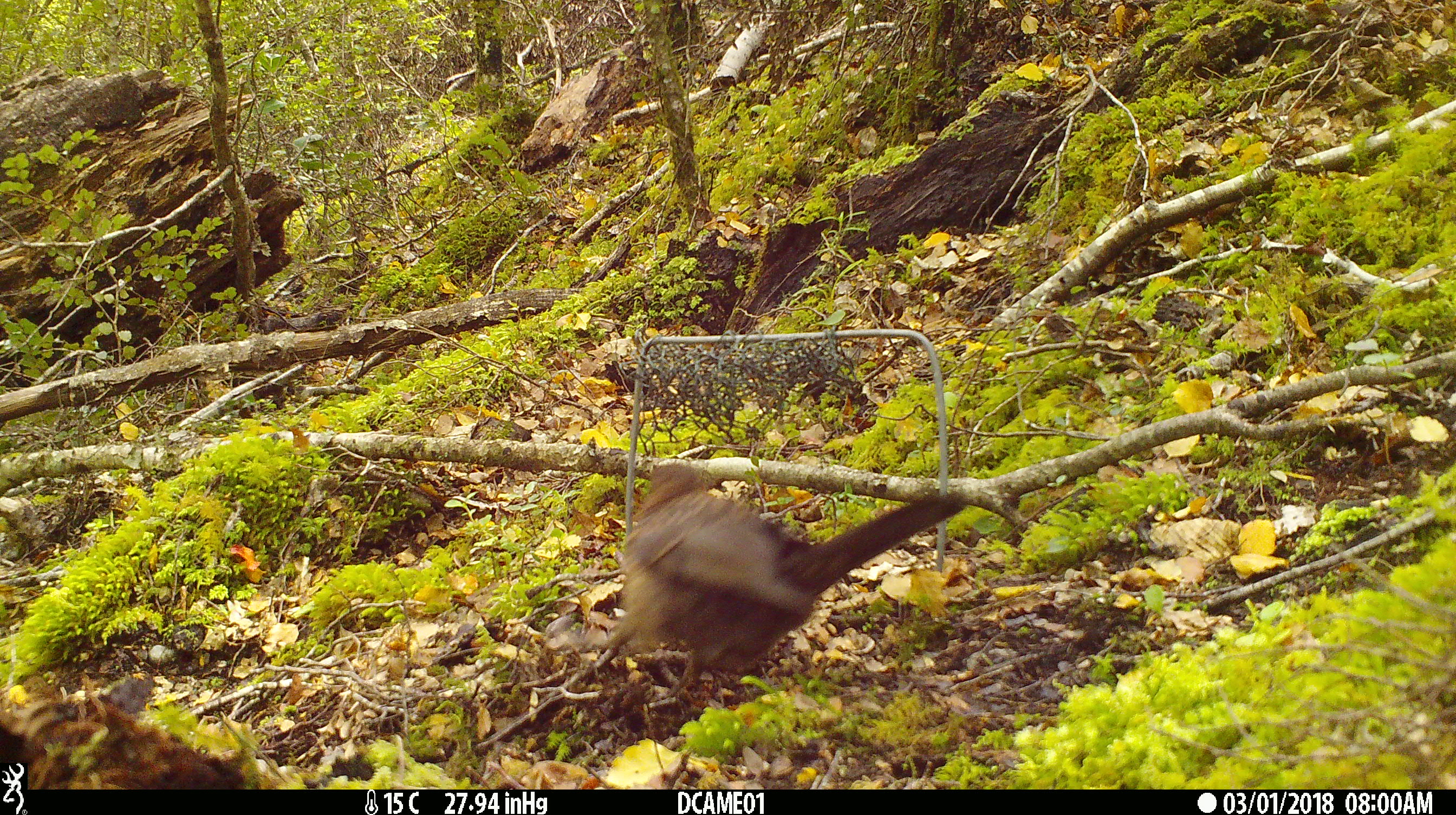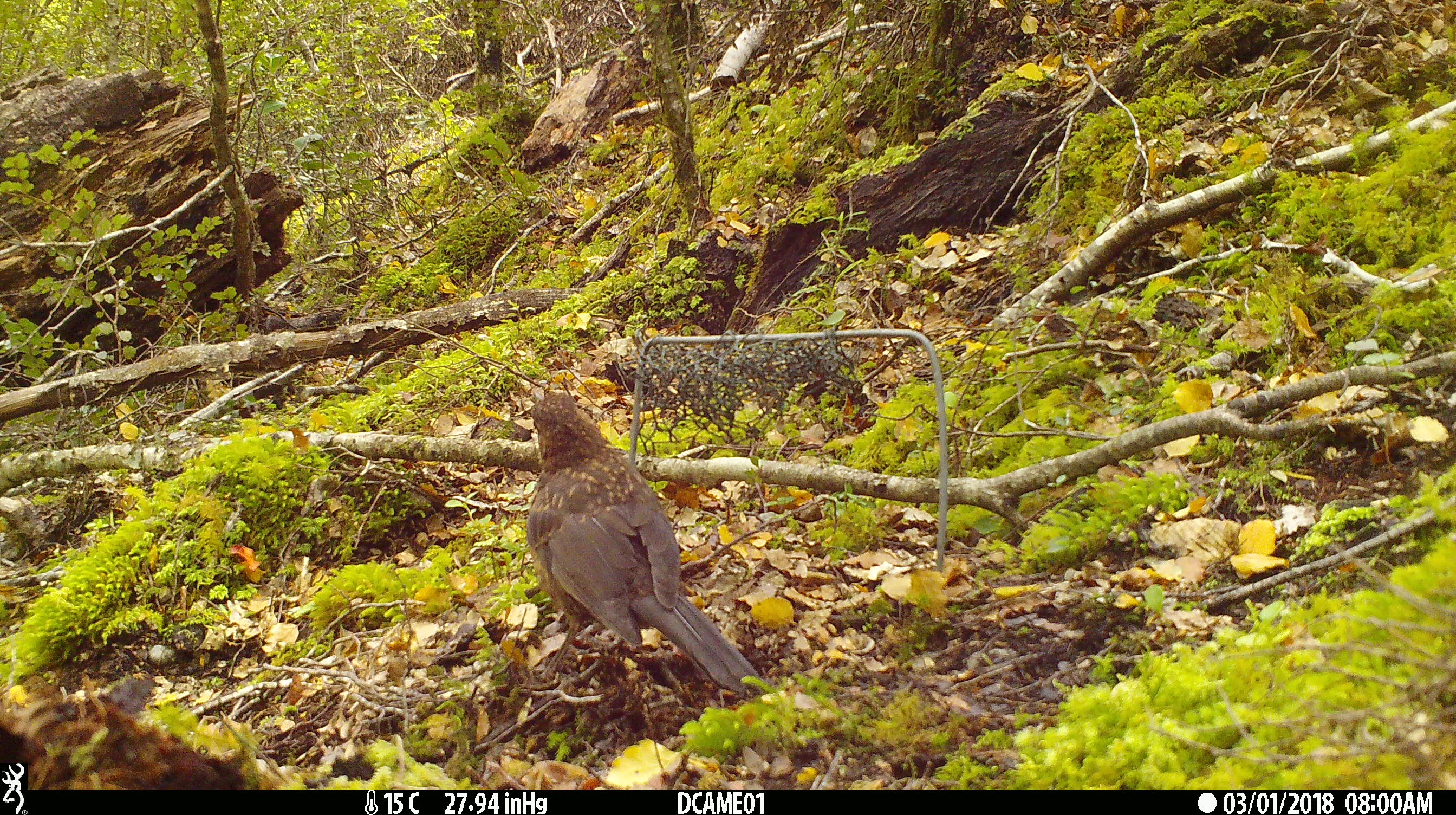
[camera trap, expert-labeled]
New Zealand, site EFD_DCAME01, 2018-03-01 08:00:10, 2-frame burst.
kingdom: Animalia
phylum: Chordata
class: Aves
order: Passeriformes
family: Turdidae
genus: Turdus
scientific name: Turdus merula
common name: eurasian blackbird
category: blackbird